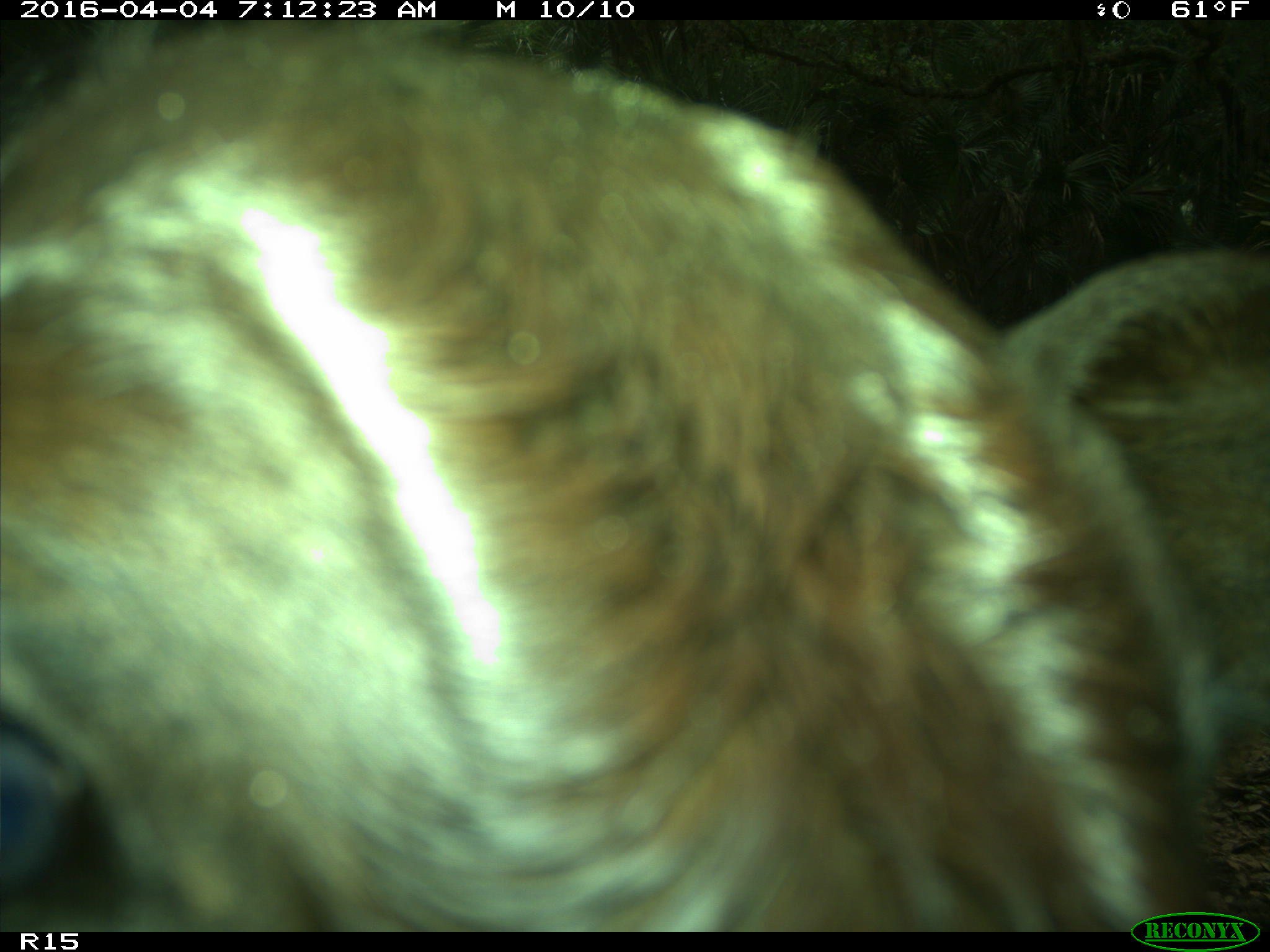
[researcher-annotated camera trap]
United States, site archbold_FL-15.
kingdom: Animalia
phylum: Chordata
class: Mammalia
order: Artiodactyla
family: Bovidae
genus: Bos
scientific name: Bos taurus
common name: domestic cow